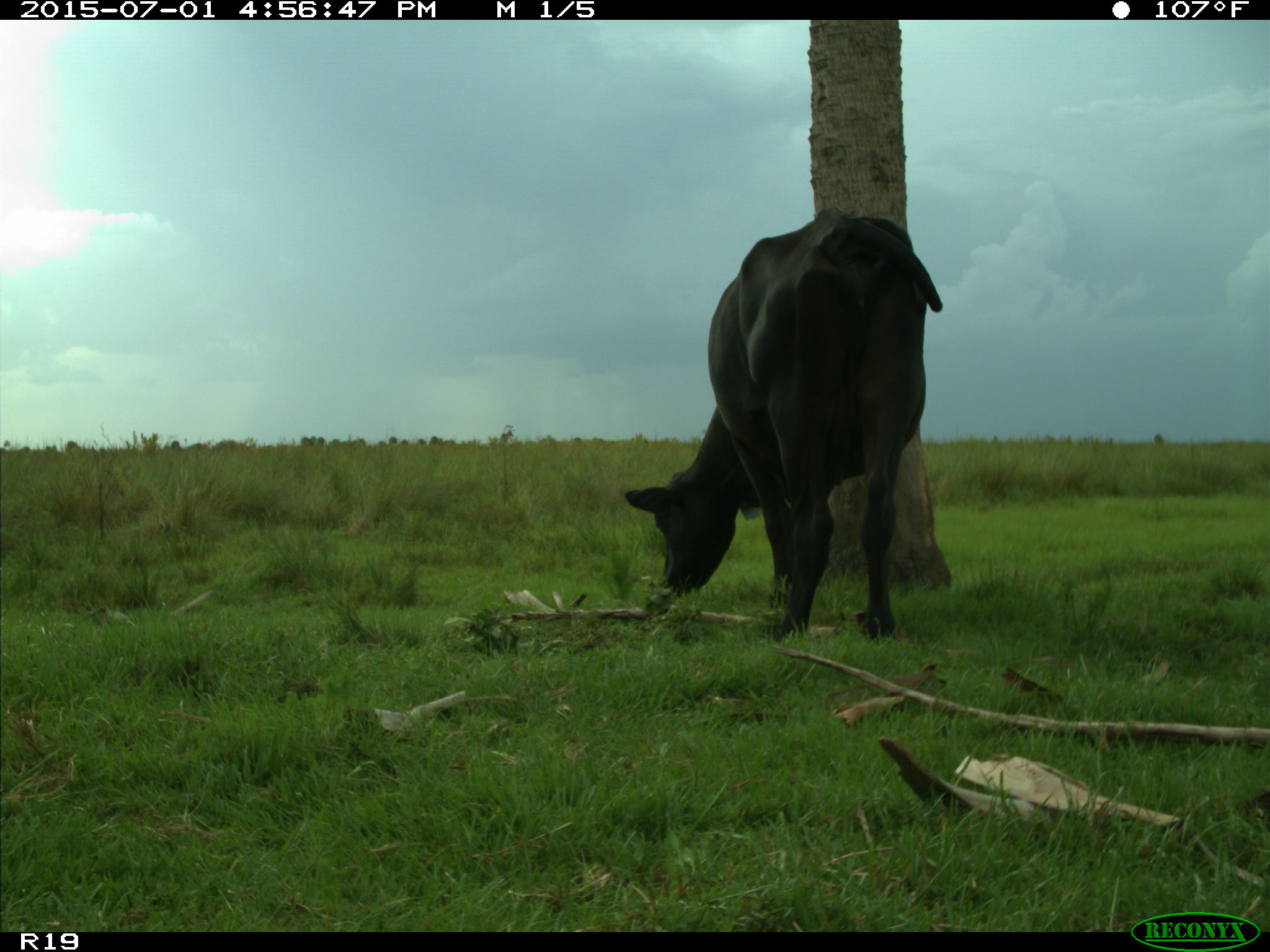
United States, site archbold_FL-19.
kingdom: Animalia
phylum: Chordata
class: Mammalia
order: Artiodactyla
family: Bovidae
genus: Bos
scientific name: Bos taurus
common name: domestic cow